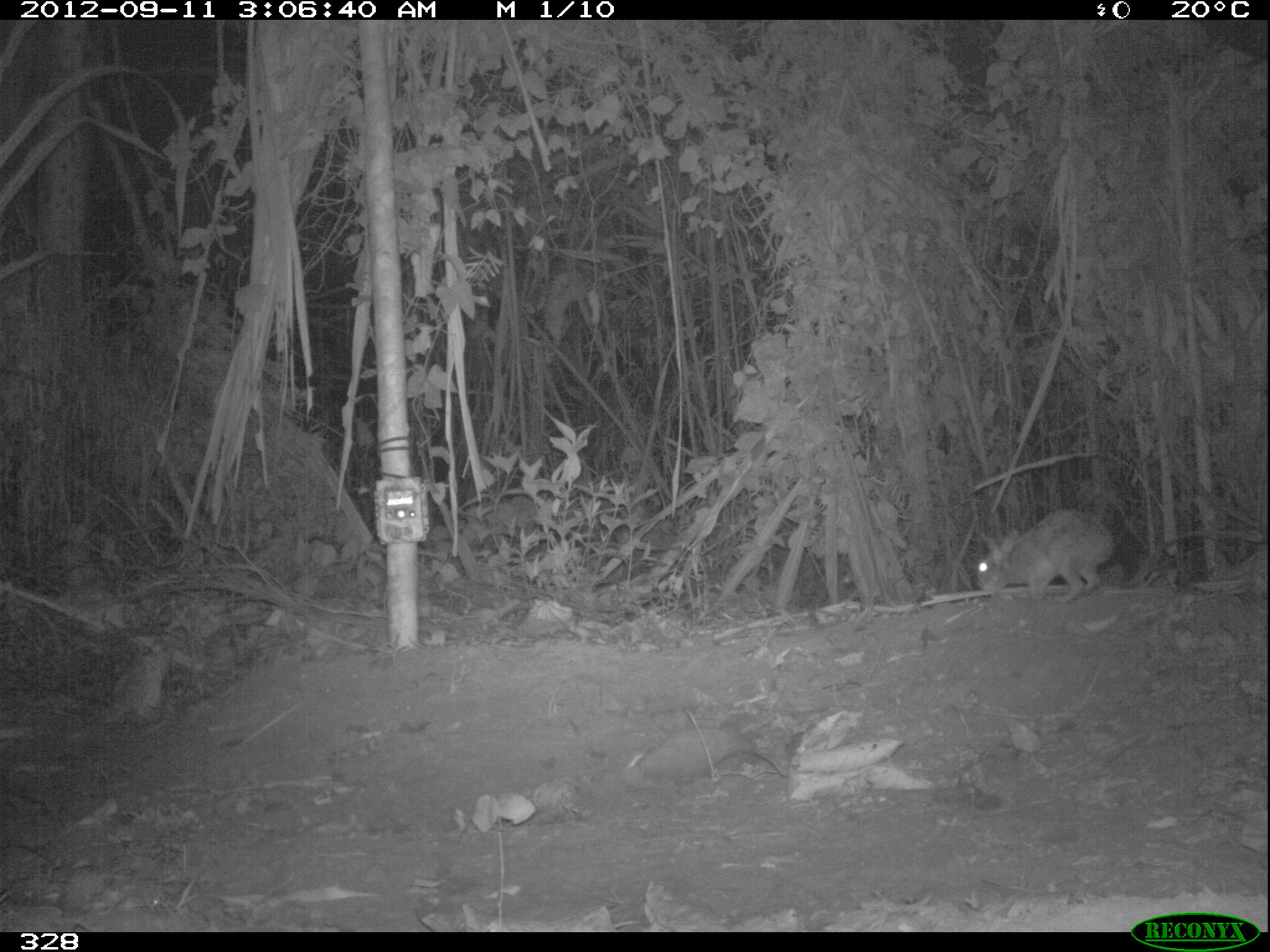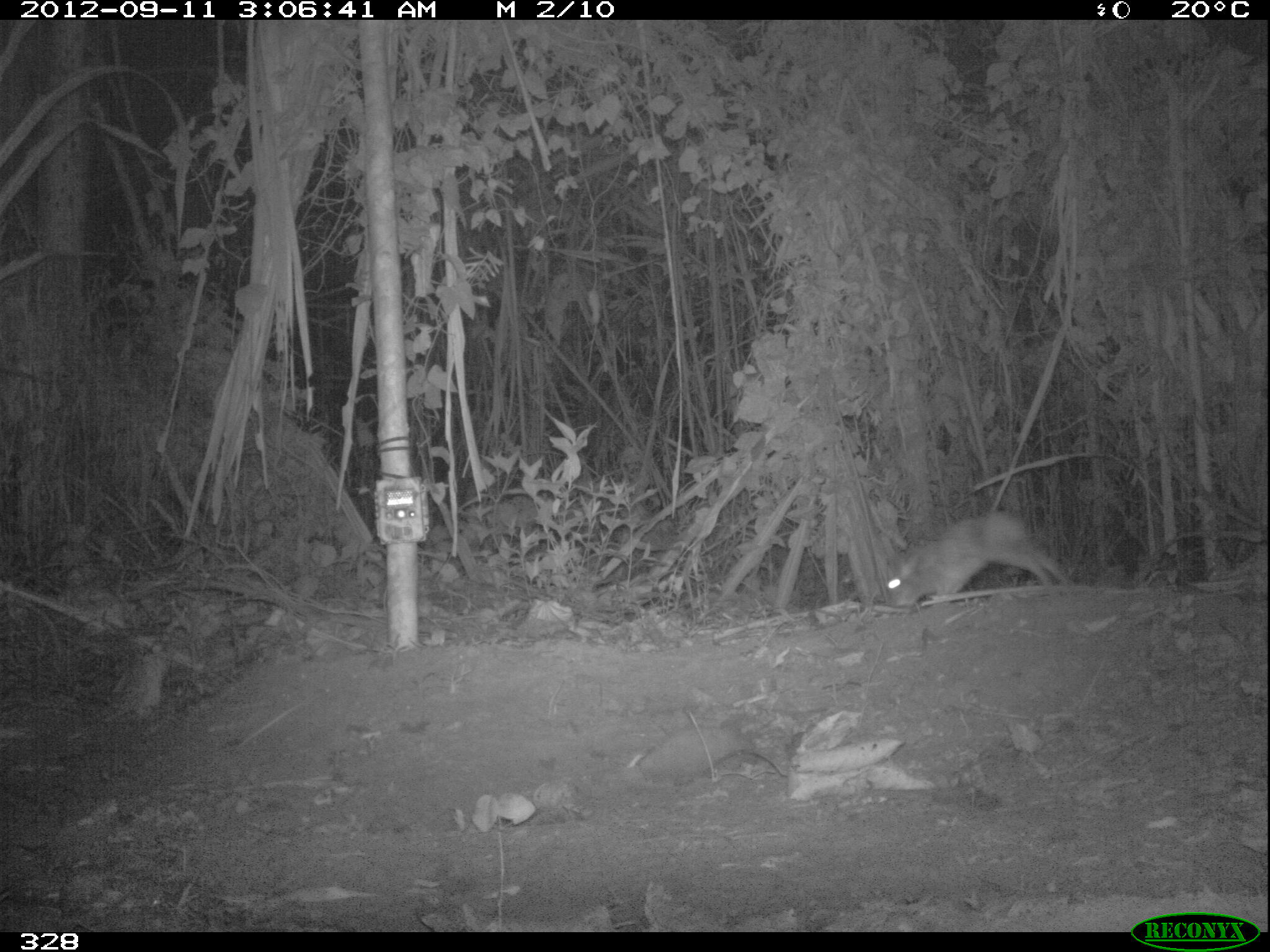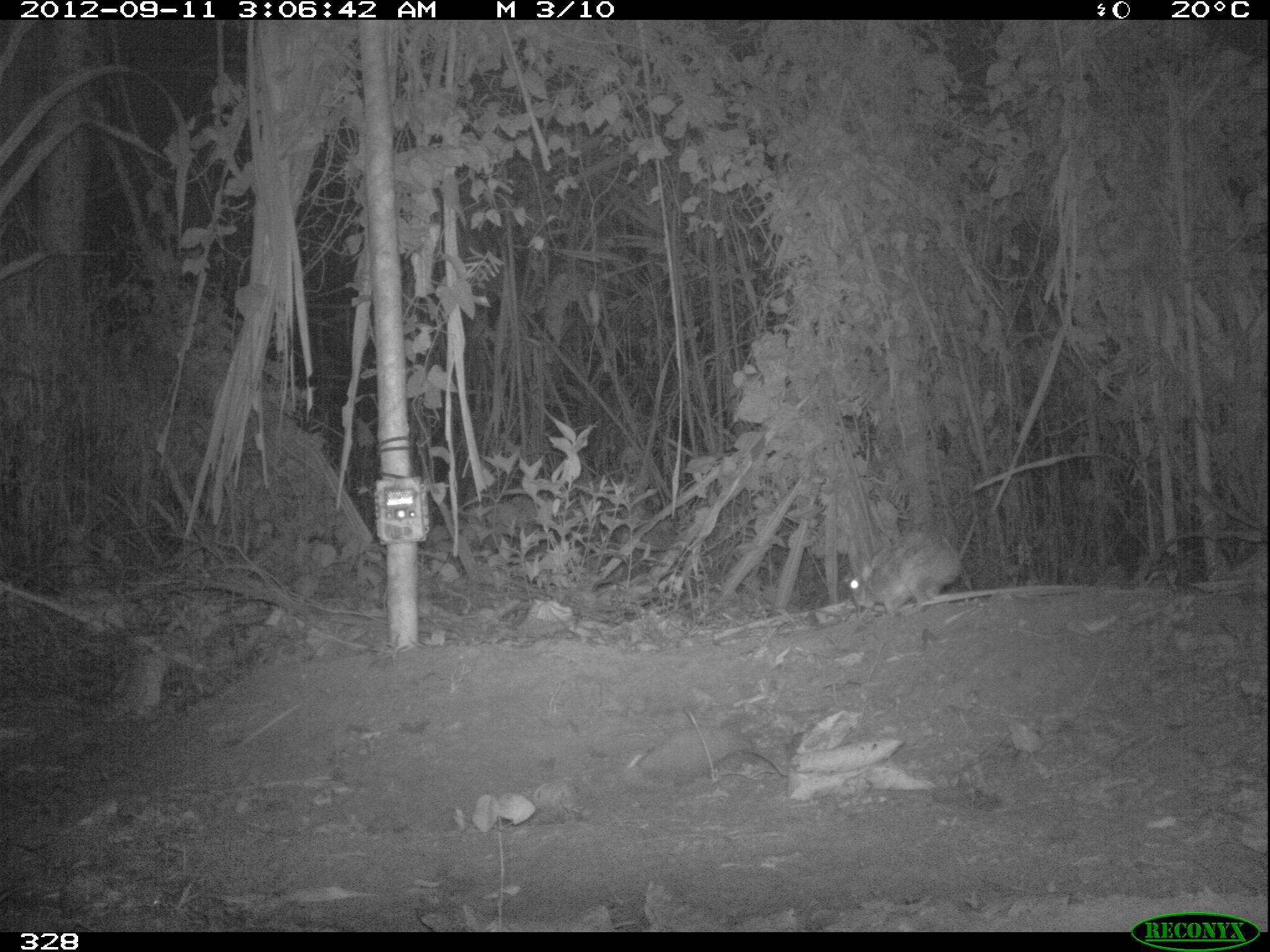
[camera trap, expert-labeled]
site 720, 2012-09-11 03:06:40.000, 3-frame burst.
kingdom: Animalia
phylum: Chordata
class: Mammalia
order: Lagomorpha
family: Leporidae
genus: Sylvilagus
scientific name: Sylvilagus brasiliensis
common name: tapeti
Sylvilagus brasiliensis (tapeti).